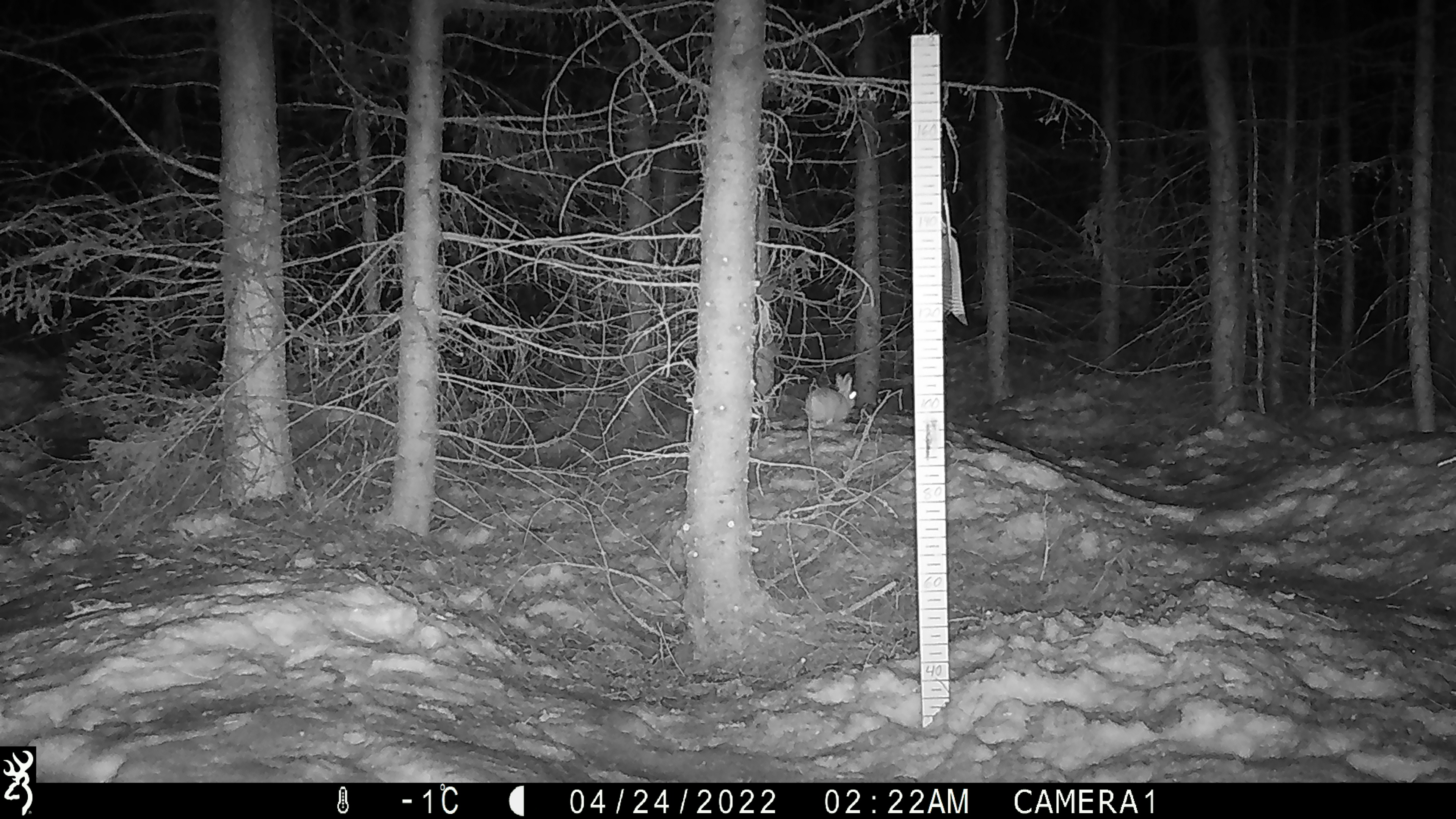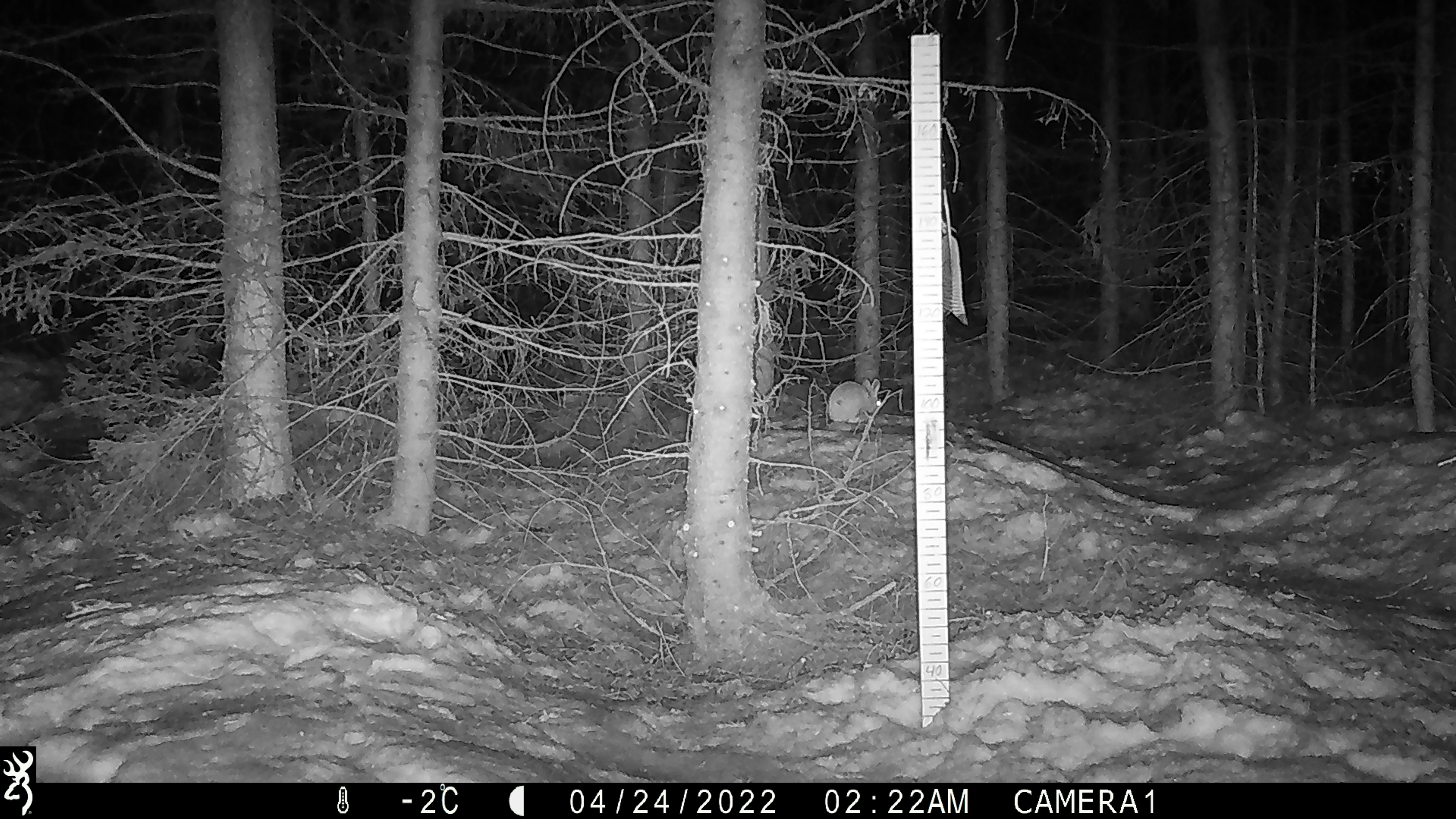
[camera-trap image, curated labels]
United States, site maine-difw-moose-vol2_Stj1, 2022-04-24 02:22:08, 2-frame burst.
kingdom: Animalia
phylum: Chordata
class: Mammalia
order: Lagomorpha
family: Leporidae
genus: Lepus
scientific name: Lepus americanus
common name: snowshoe hare